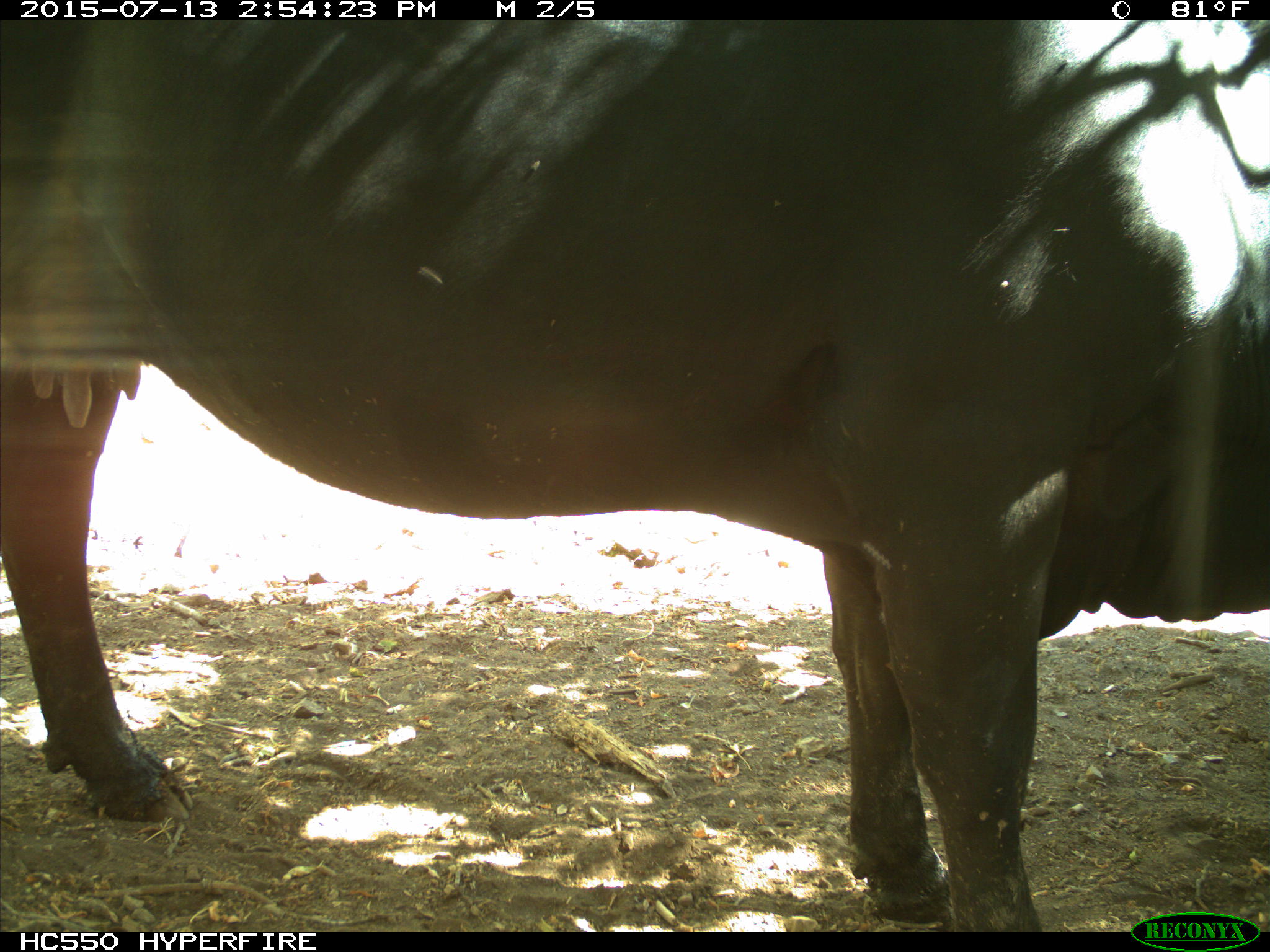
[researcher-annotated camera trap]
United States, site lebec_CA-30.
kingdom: Animalia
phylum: Chordata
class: Mammalia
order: Artiodactyla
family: Bovidae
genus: Bos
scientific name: Bos taurus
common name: domestic cow